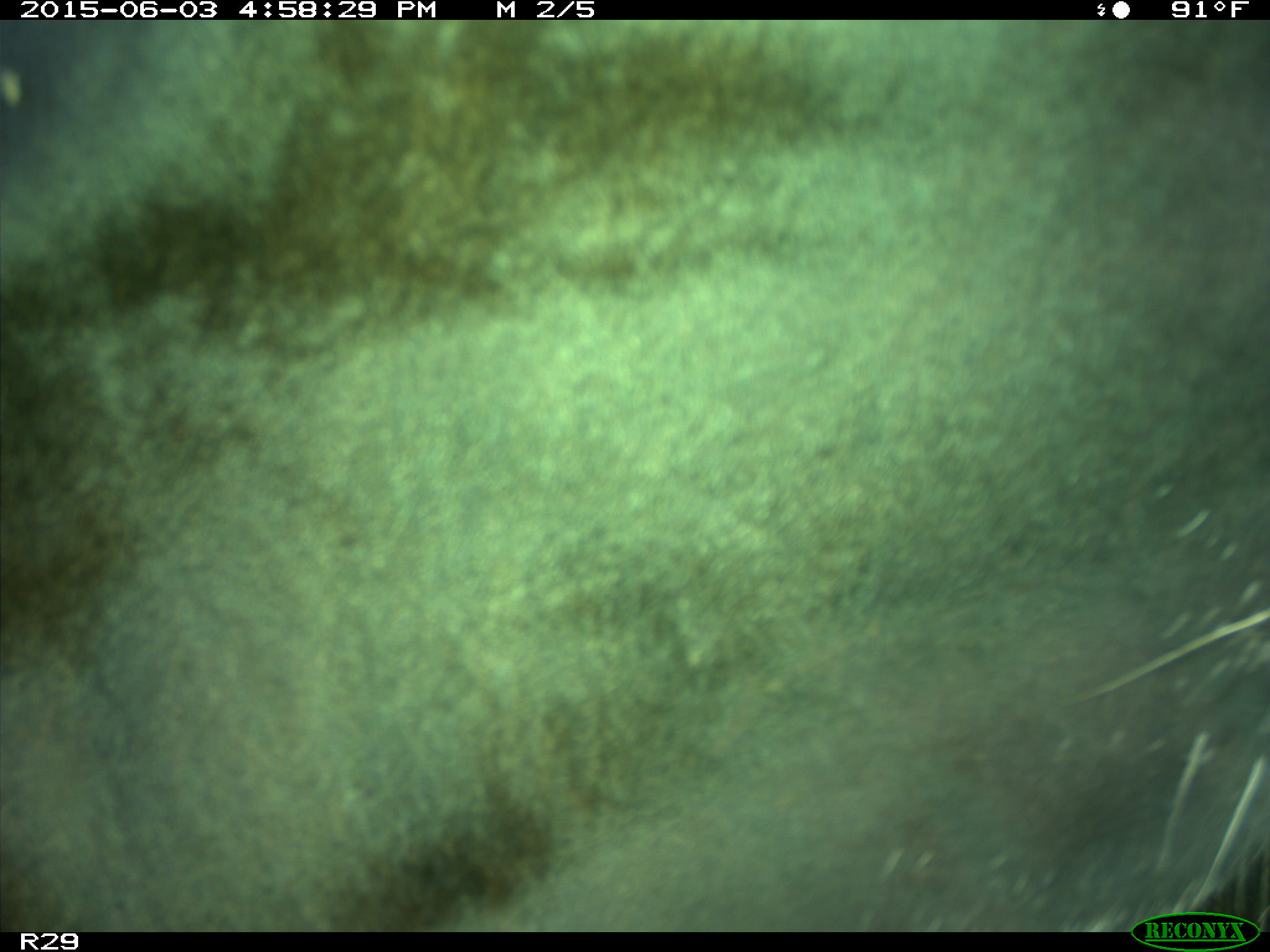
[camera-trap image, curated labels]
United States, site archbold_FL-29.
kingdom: Animalia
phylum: Chordata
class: Mammalia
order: Artiodactyla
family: Bovidae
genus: Bos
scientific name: Bos taurus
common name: domestic cow